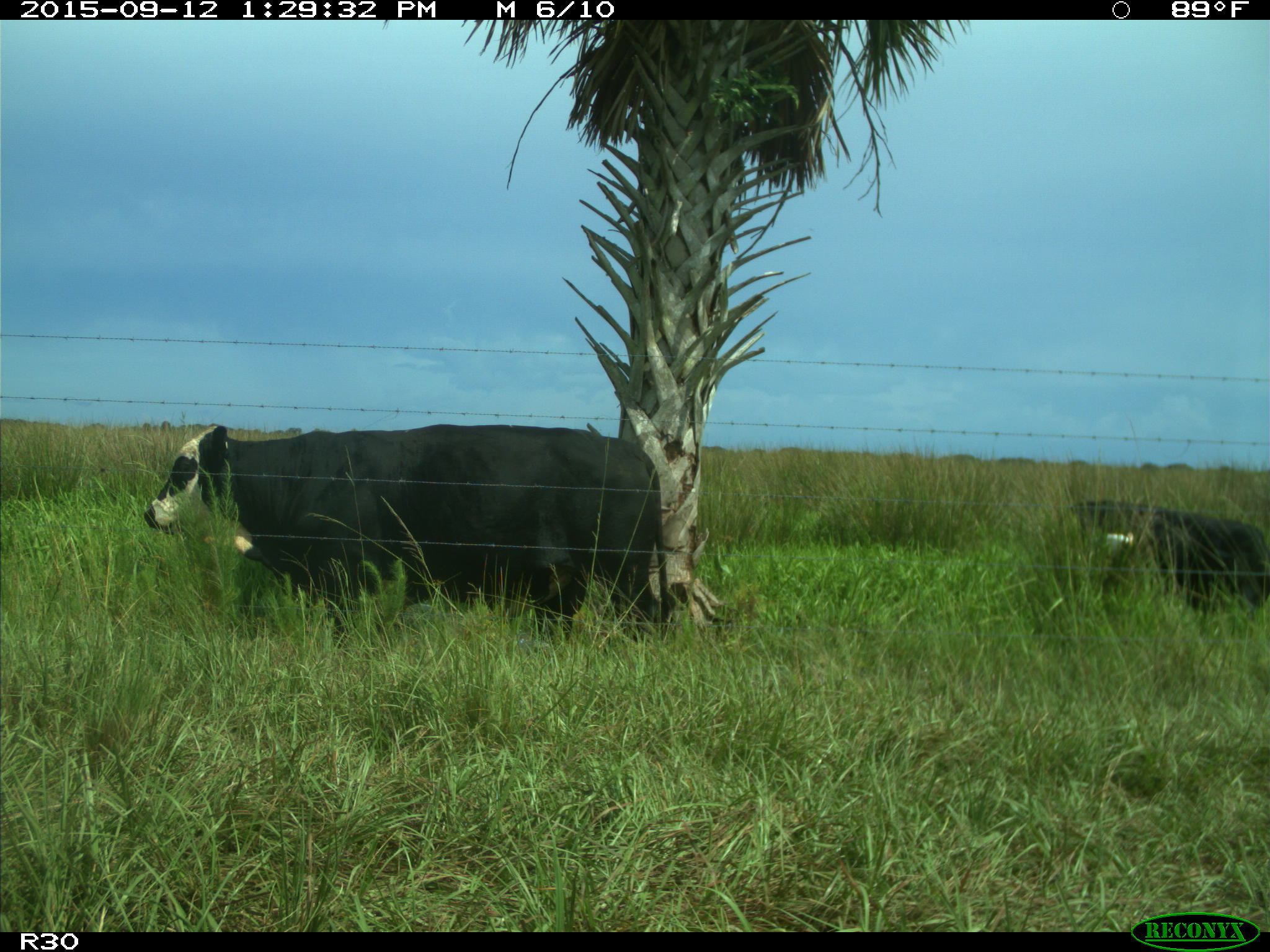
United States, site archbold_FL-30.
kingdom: Animalia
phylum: Chordata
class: Mammalia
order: Artiodactyla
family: Bovidae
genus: Bos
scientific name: Bos taurus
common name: domestic cow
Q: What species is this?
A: Bos taurus (domestic cow).